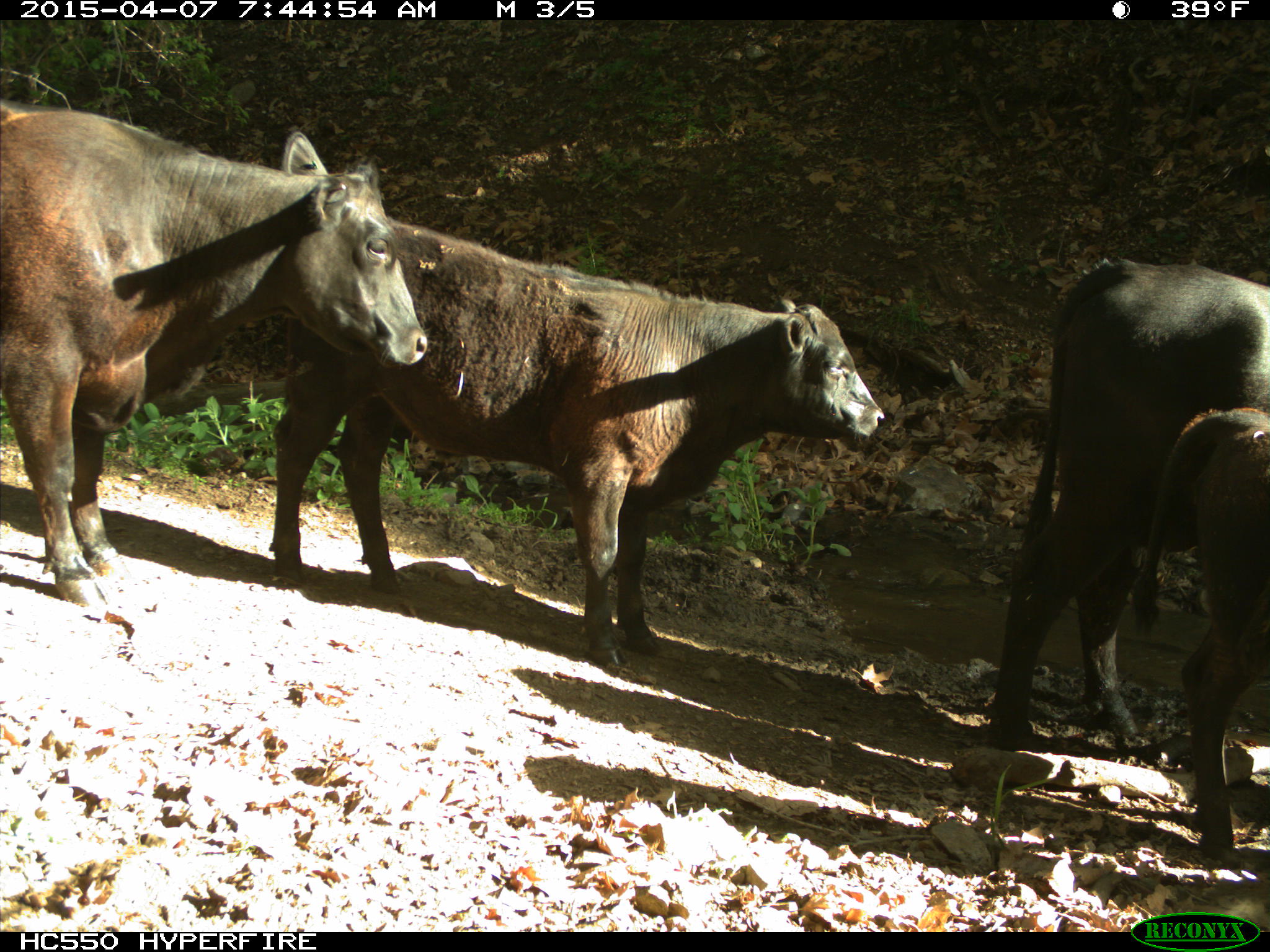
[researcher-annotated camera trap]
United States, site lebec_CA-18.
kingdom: Animalia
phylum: Chordata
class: Mammalia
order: Artiodactyla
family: Bovidae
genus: Bos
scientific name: Bos taurus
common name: domestic cow